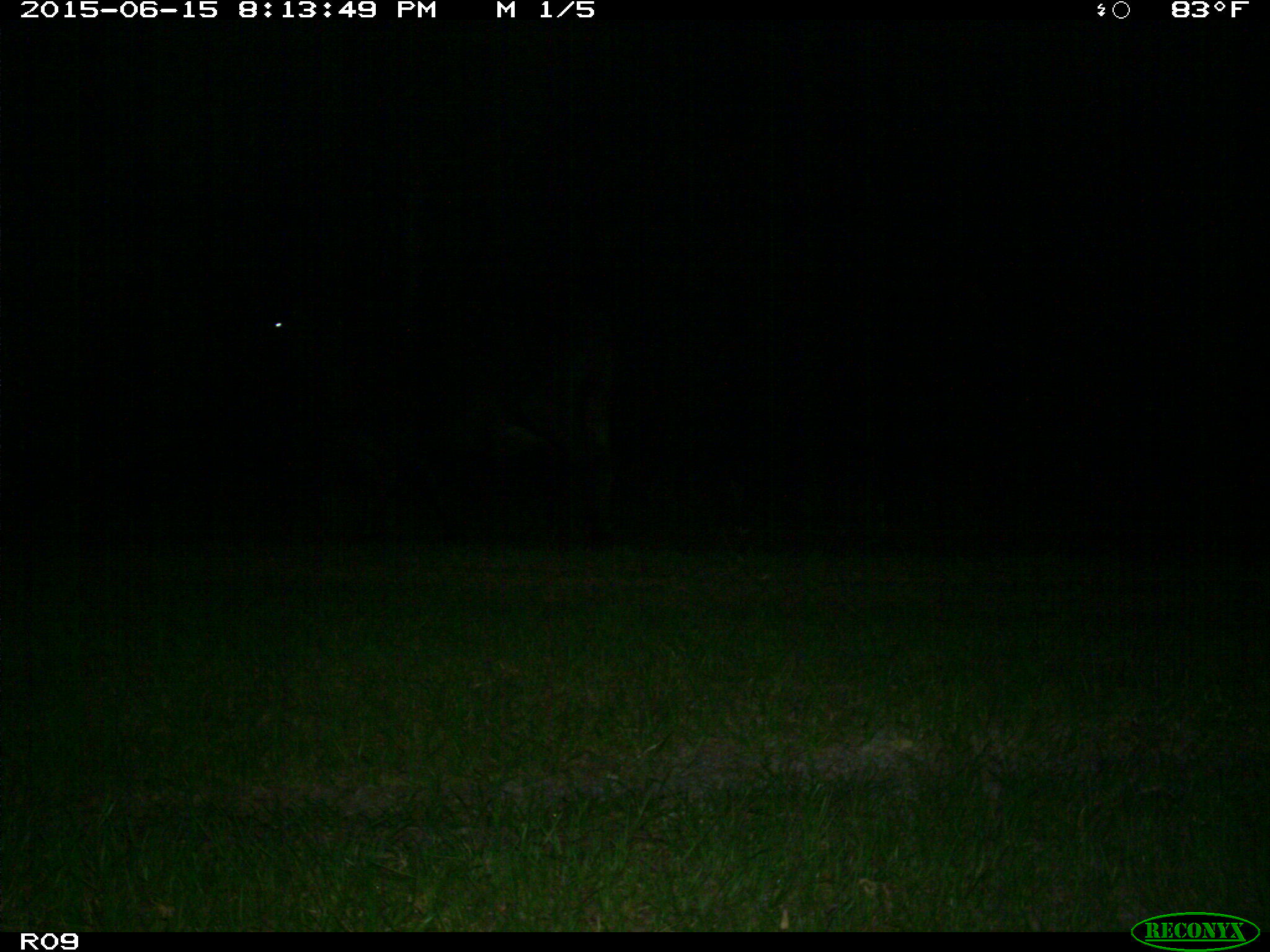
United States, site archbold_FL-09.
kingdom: Animalia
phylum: Chordata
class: Mammalia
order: Artiodactyla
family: Bovidae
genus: Bos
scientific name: Bos taurus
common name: domestic cow